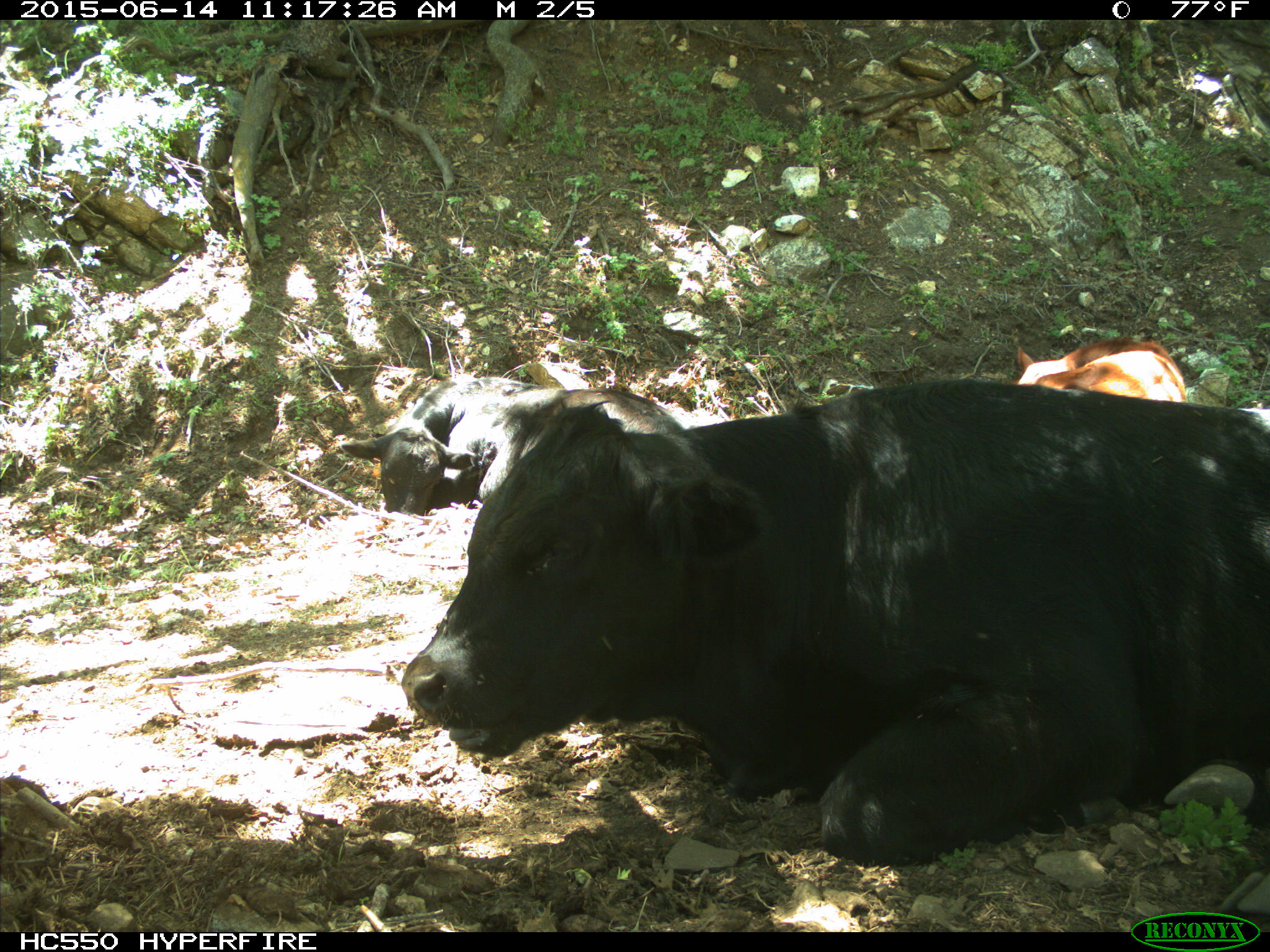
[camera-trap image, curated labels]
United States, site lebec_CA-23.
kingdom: Animalia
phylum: Chordata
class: Mammalia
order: Artiodactyla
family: Bovidae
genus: Bos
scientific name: Bos taurus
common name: domestic cow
Bos taurus (domestic cow).